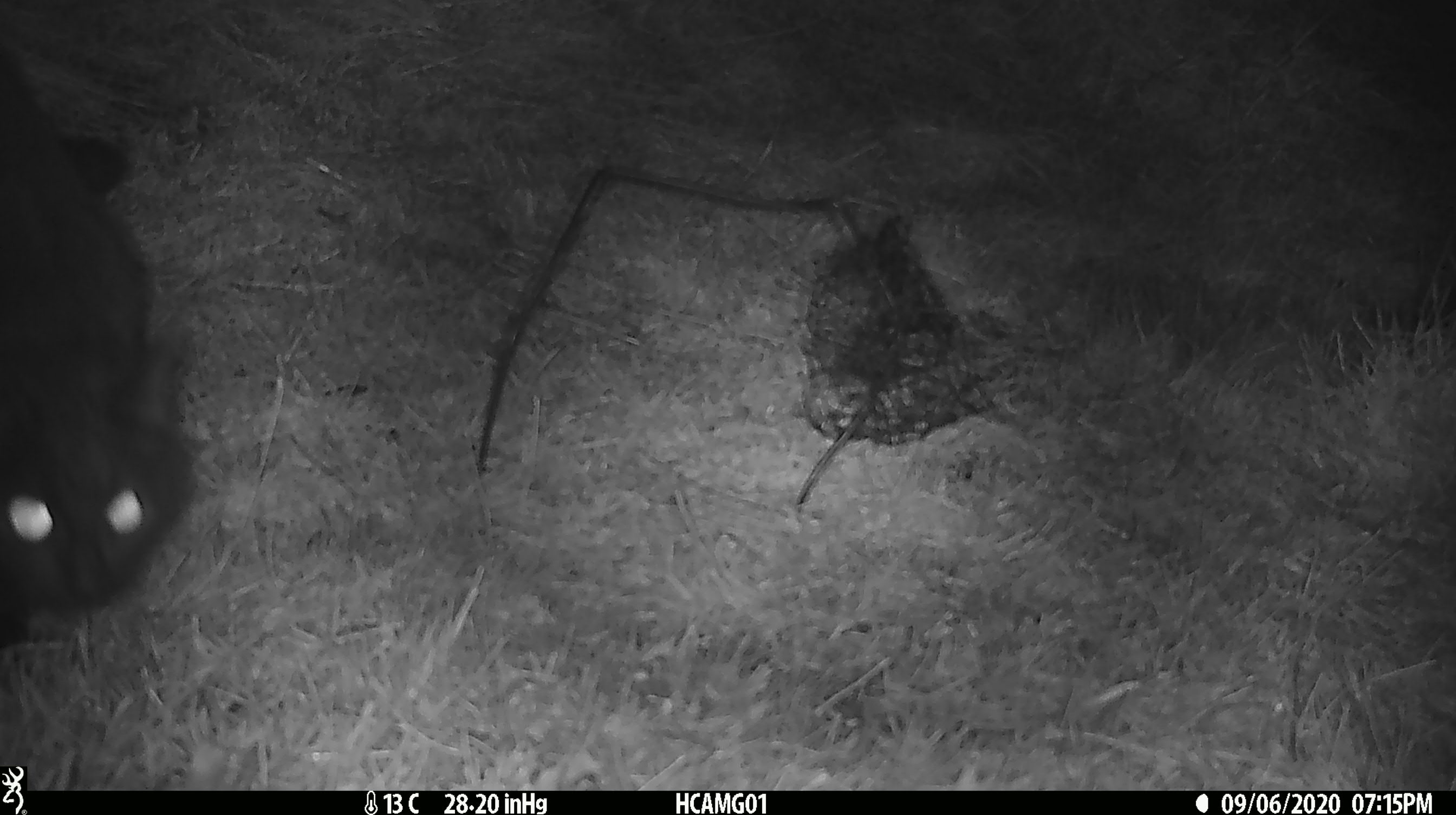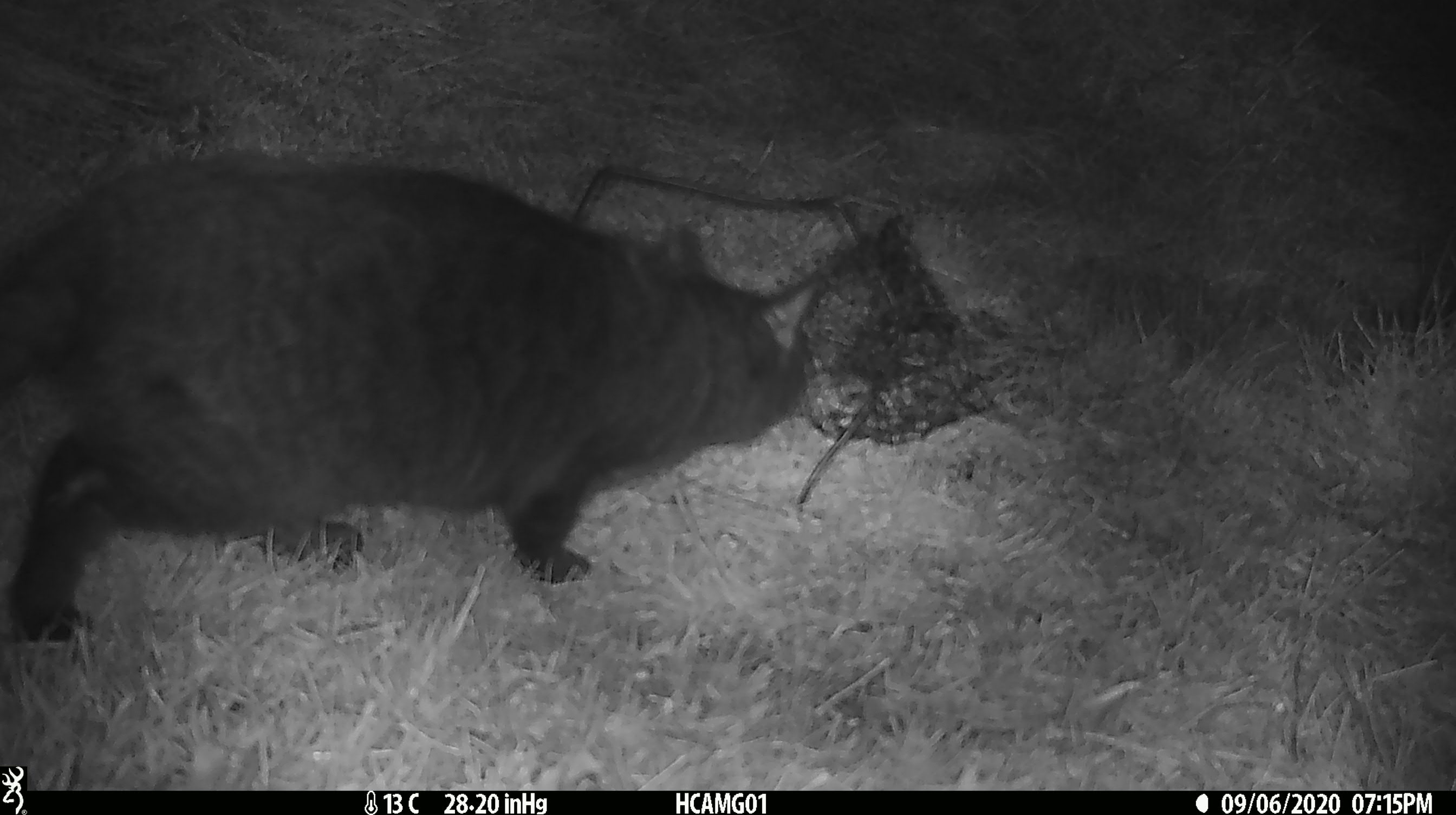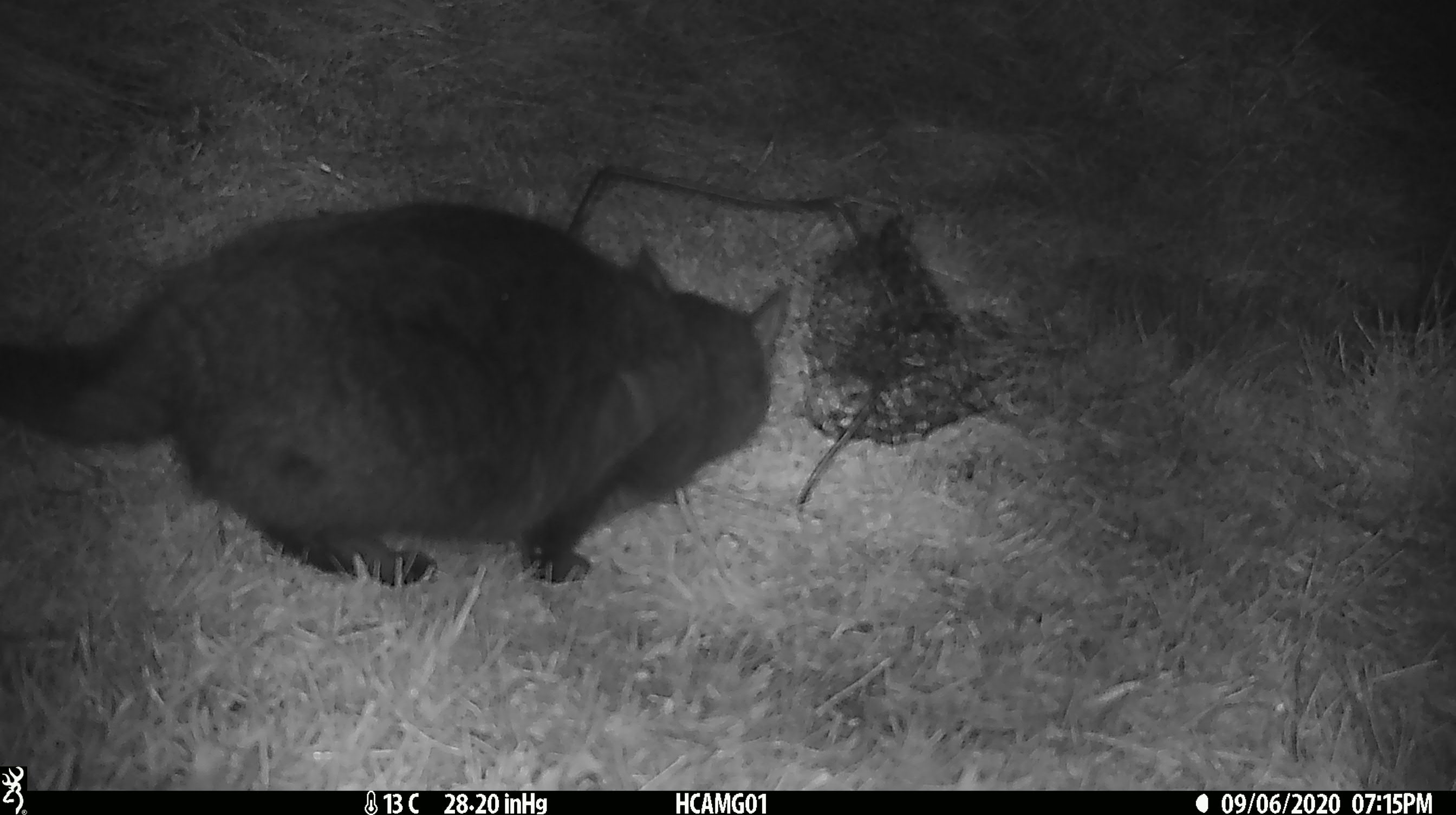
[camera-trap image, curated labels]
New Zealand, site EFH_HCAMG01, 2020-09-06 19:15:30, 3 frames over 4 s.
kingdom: Animalia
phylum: Chordata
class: Mammalia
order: Carnivora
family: Felidae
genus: Felis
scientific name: Felis catus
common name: domestic cat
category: cat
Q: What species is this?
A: Cat (domestic cat) (Felis catus).